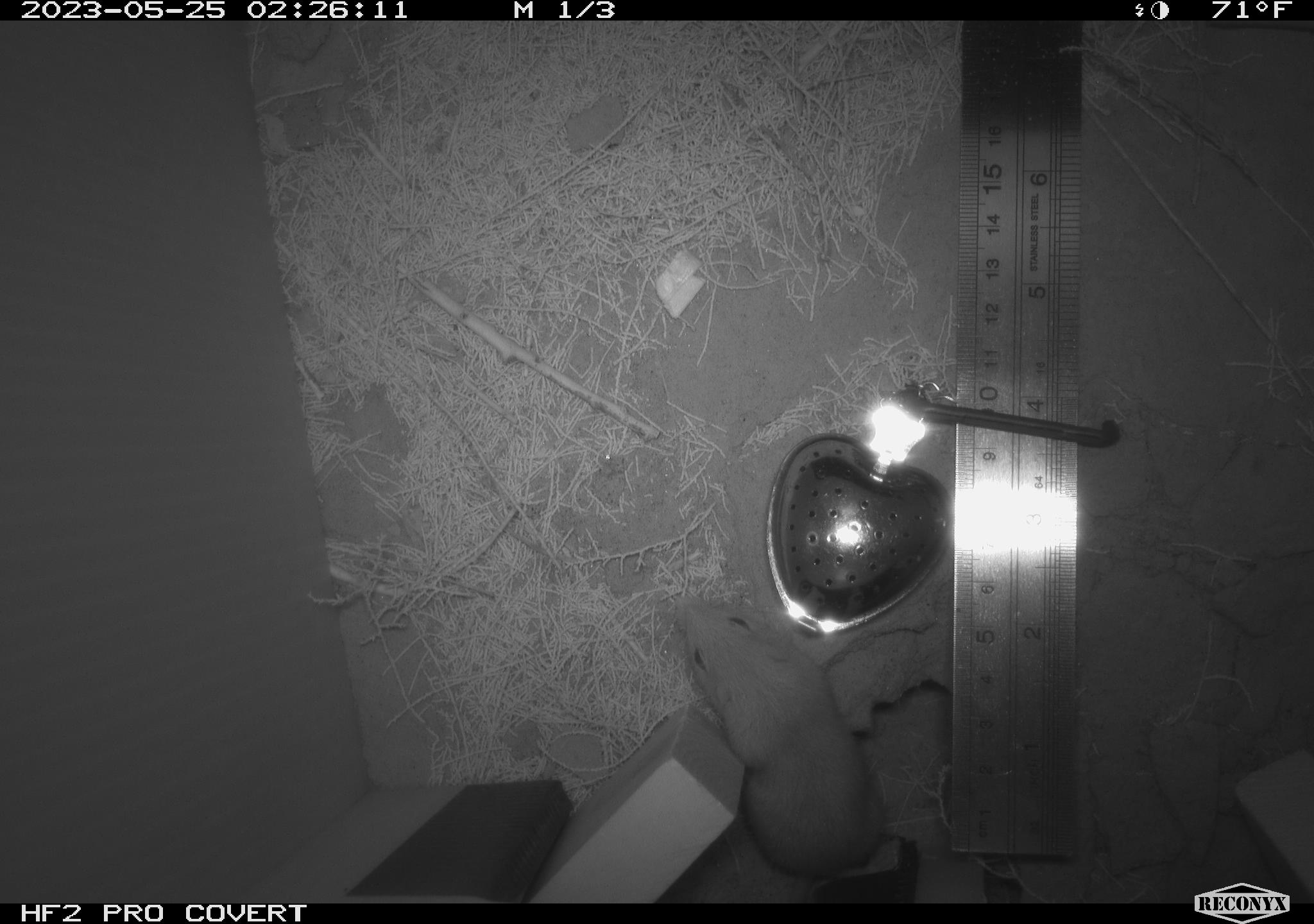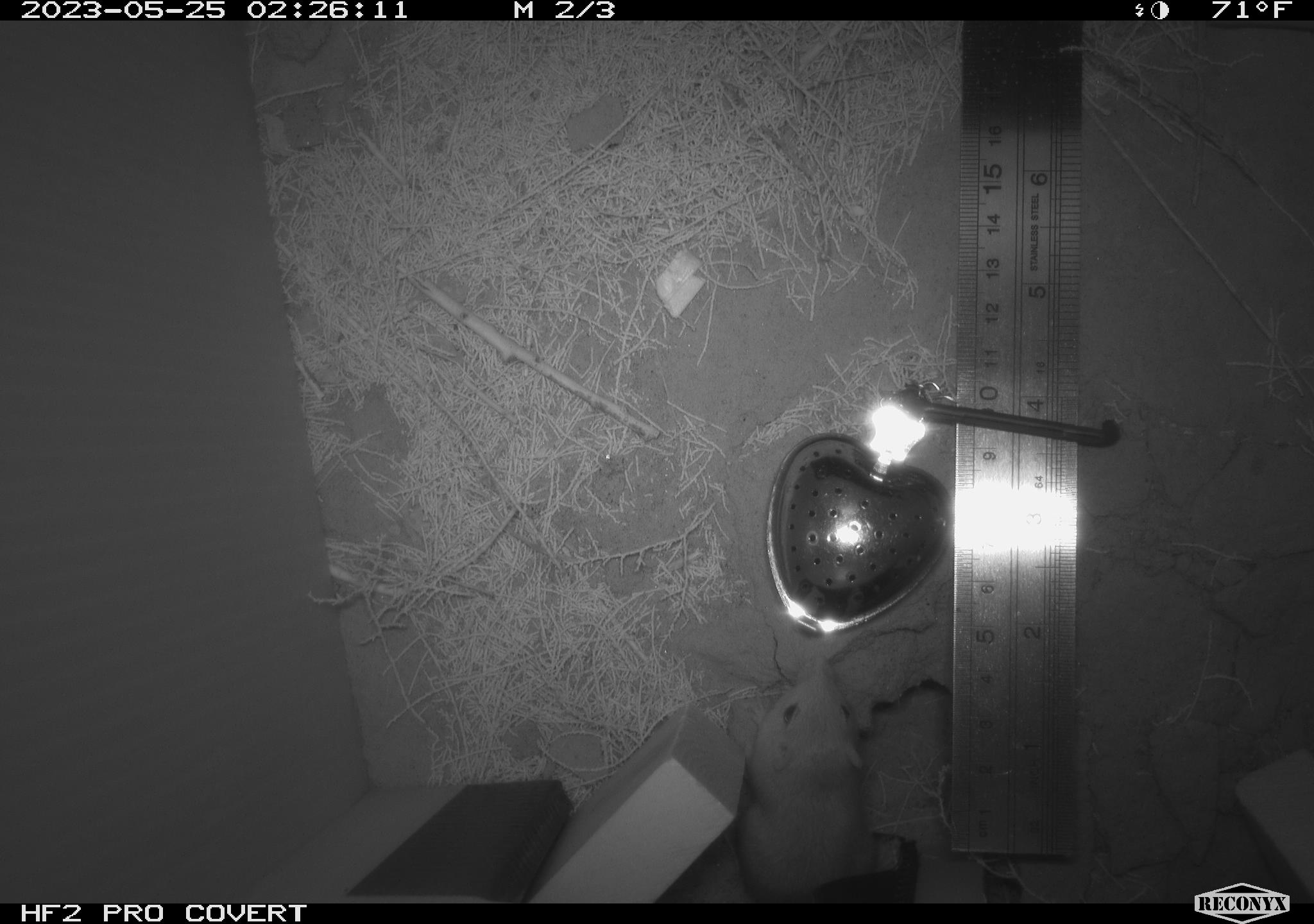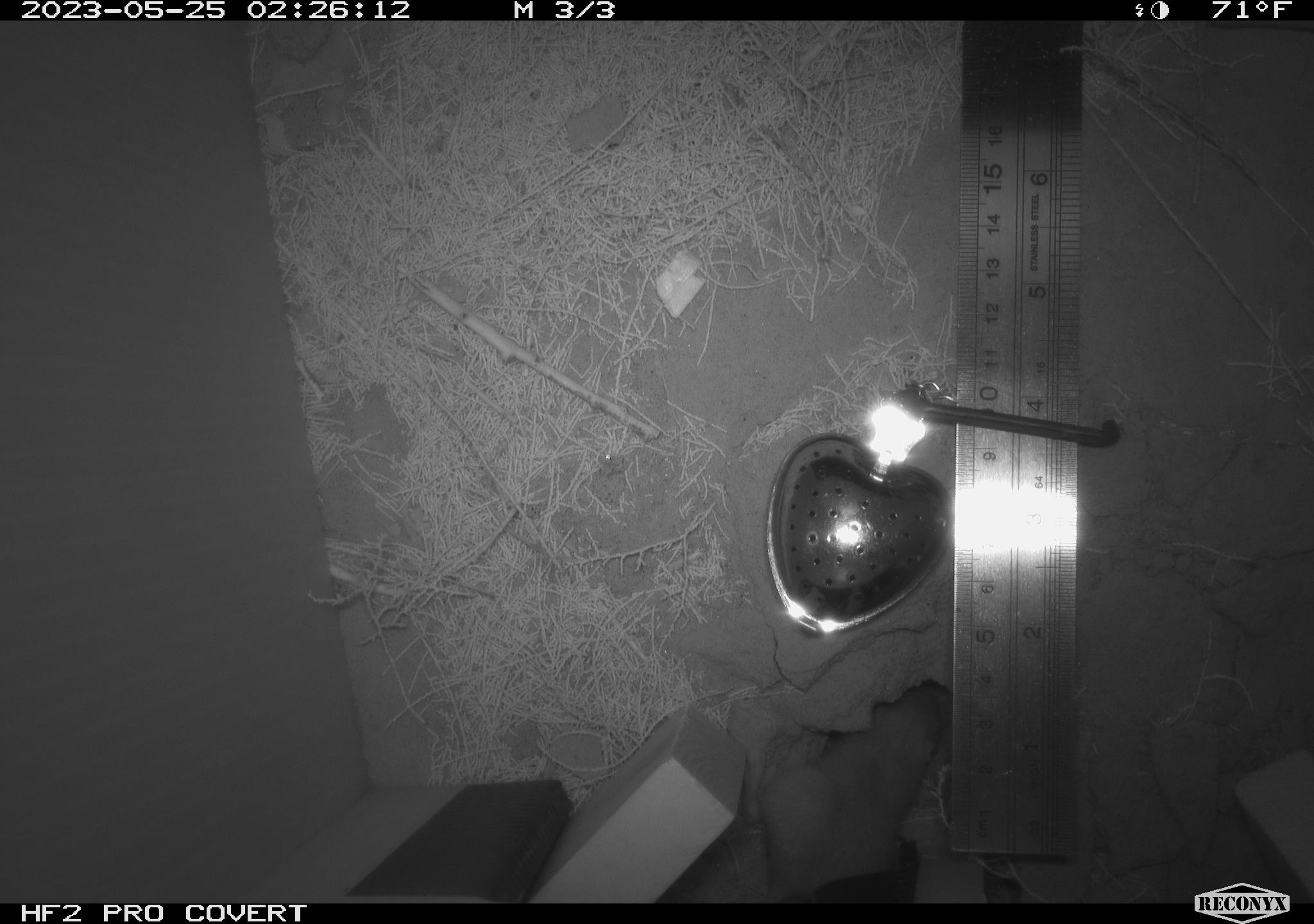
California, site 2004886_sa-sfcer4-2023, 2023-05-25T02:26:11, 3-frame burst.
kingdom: Animalia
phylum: Chordata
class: Mammalia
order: Rodentia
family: Heteromyidae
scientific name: Heteromyidae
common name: kangaroo rats and pocket mice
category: heteromyidae family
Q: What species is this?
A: Heteromyidae family (kangaroo rats and pocket mice) (Heteromyidae).